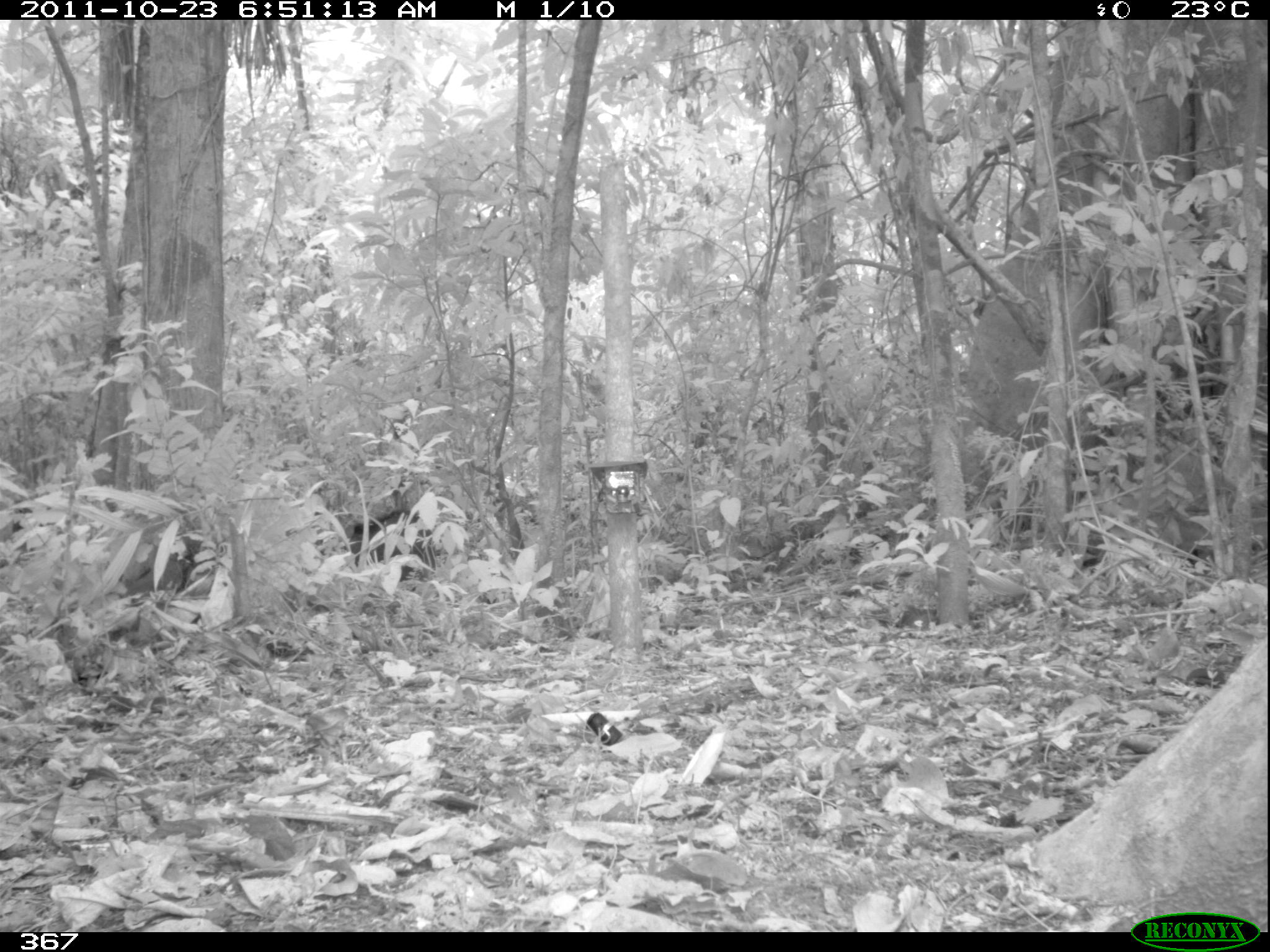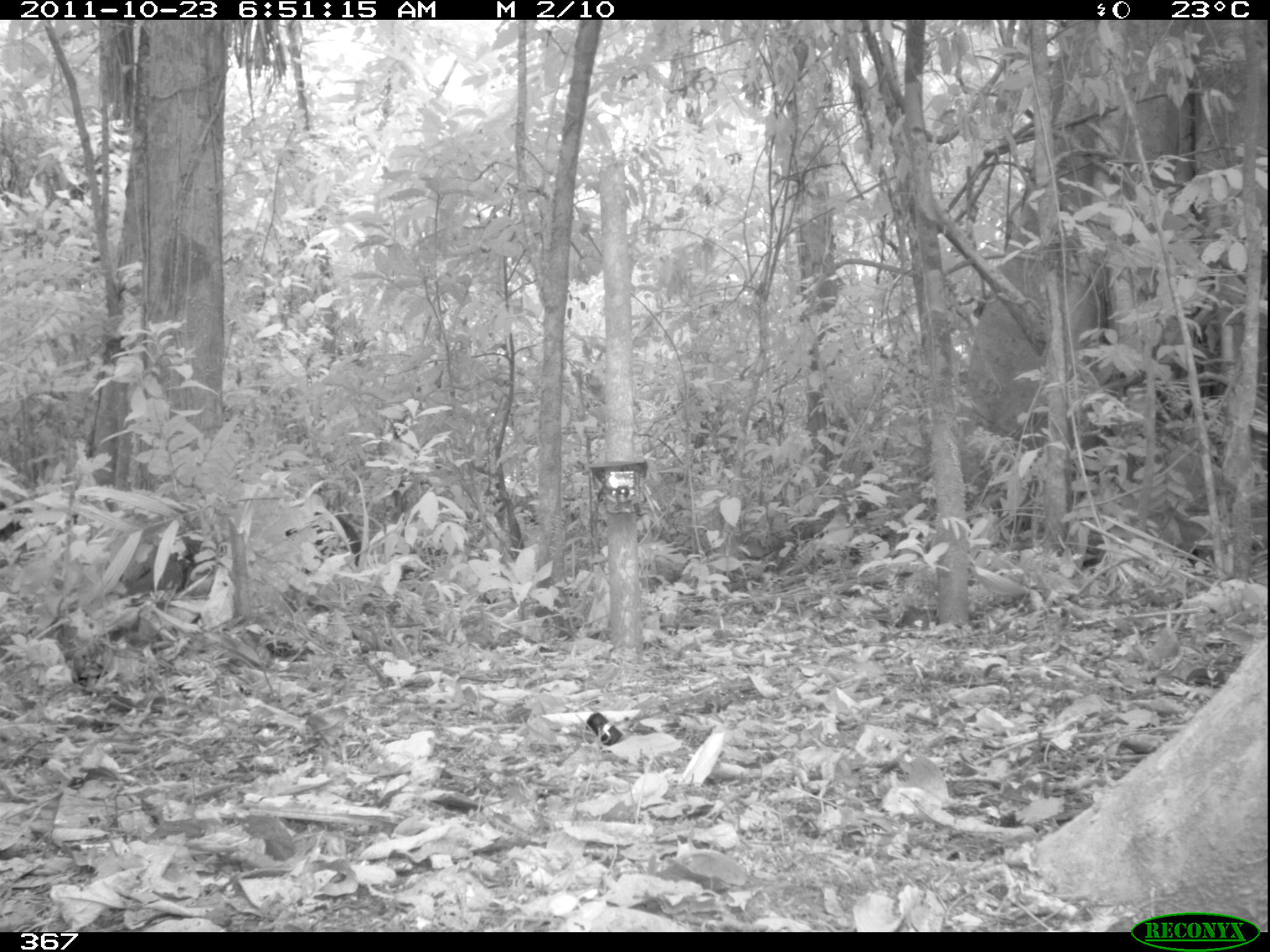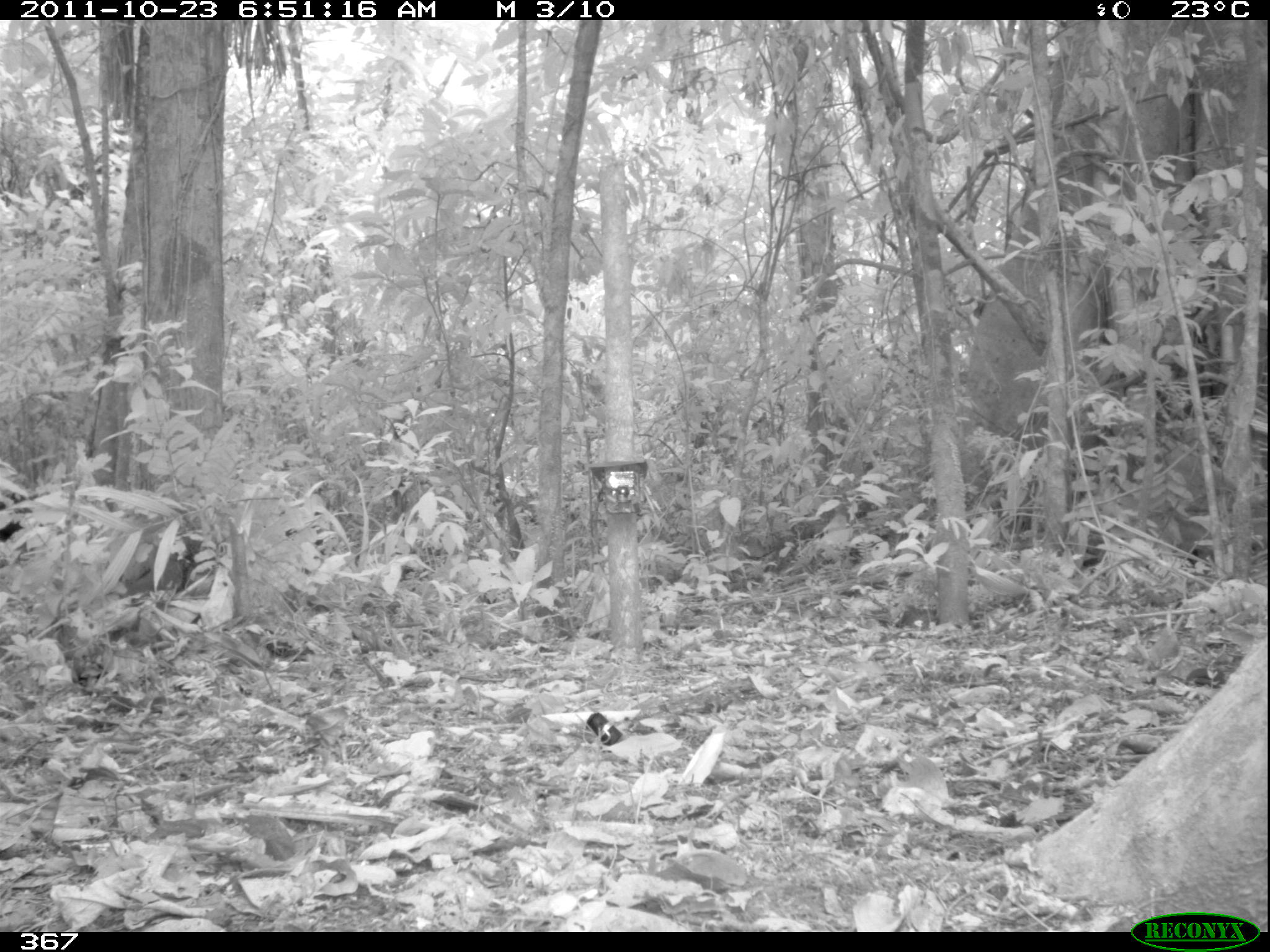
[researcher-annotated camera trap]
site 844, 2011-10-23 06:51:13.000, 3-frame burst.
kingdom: Animalia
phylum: Chordata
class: Mammalia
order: Artiodactyla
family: Tayassuidae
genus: Tayassu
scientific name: Tayassu pecari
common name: white-lipped peccary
Tayassu pecari (white-lipped peccary).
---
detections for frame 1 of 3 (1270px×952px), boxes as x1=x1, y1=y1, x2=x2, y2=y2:
tayassu pecari: x1=345, y1=508, x2=435, y2=582